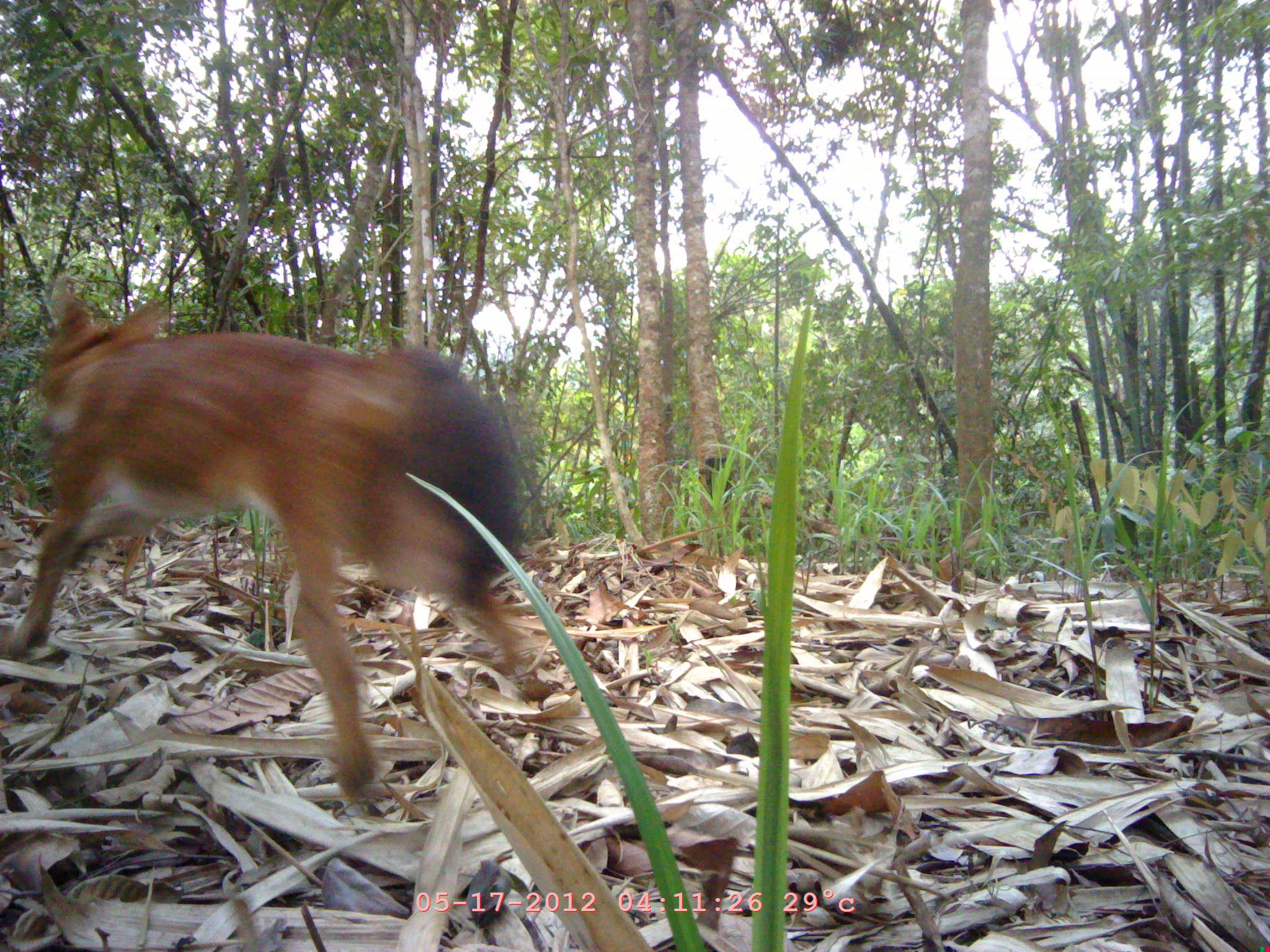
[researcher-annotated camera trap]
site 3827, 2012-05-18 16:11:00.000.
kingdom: Animalia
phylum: Chordata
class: Mammalia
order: Carnivora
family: Canidae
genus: Cuon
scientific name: Cuon alpinus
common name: dhole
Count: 1.